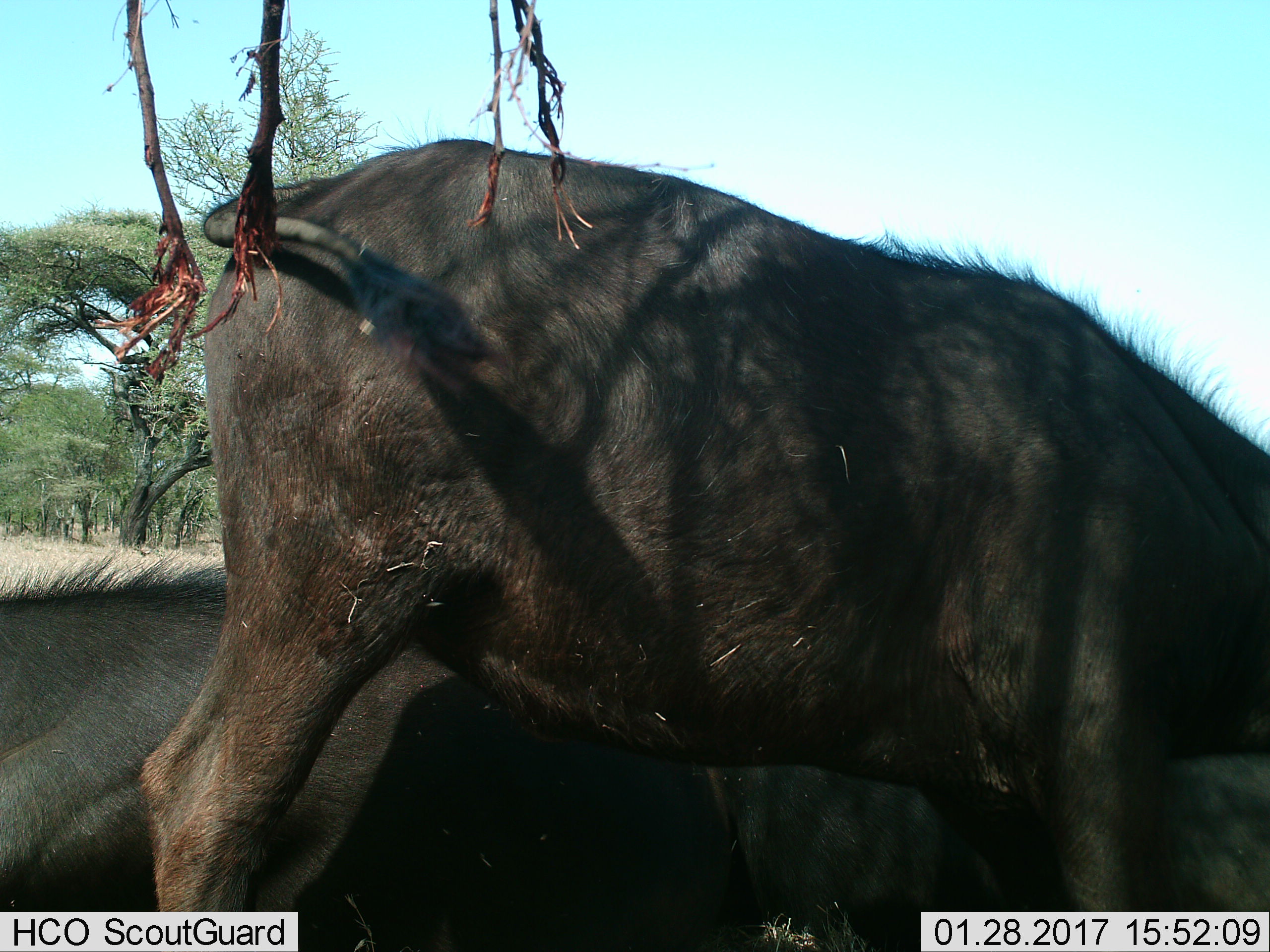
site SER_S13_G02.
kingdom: Animalia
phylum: Chordata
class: Mammalia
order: Artiodactyla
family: Bovidae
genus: Syncerus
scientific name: Syncerus caffer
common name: african buffalo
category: buffalo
Buffalo (african buffalo) (Syncerus caffer), count 2. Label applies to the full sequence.